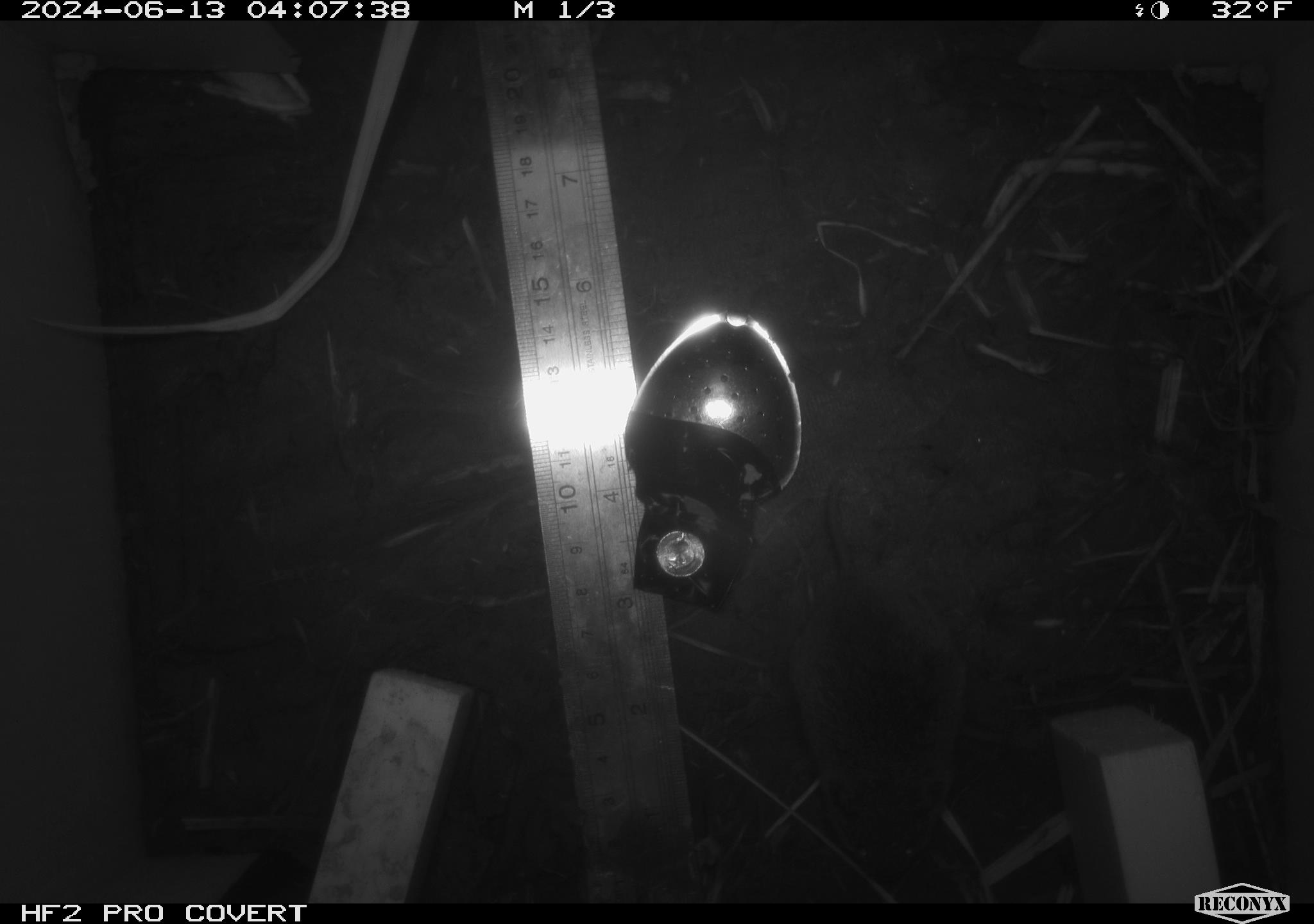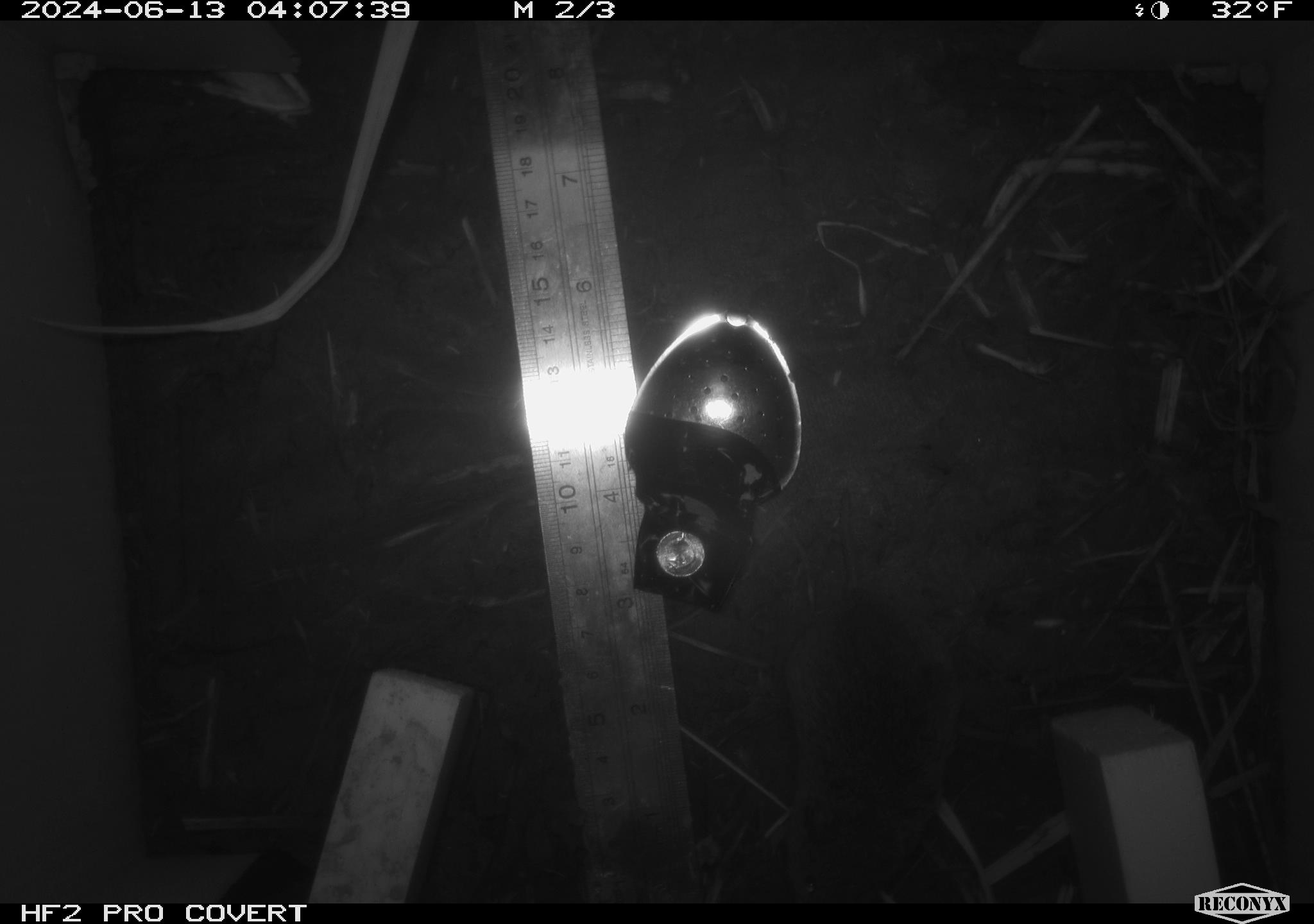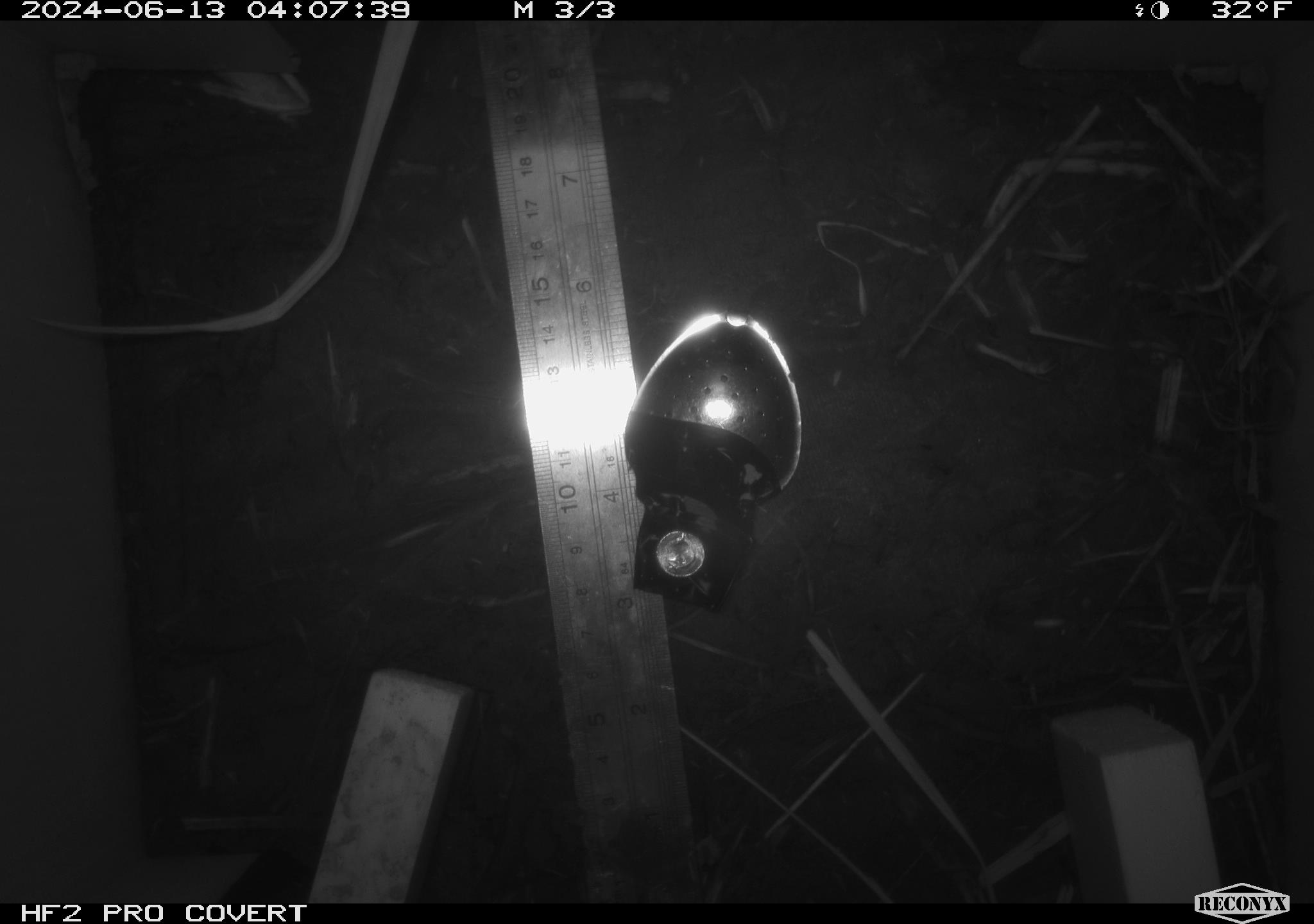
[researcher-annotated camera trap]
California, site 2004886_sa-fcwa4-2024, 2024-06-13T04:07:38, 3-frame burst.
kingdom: Animalia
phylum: Chordata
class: Mammalia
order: Rodentia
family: Cricetidae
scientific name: Arvicolinae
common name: voles, lemmings, and muskrats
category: arvicolinae subfamily